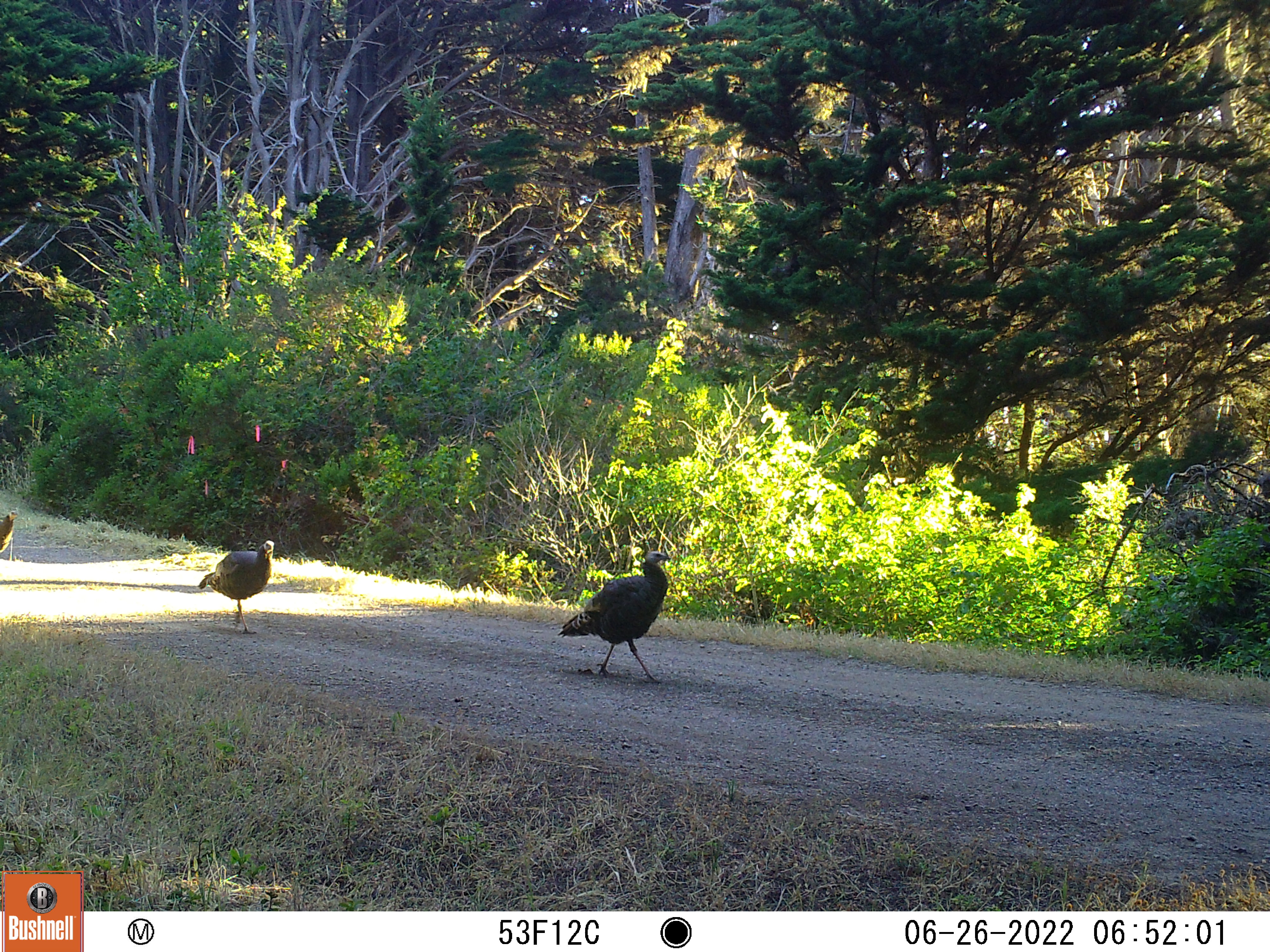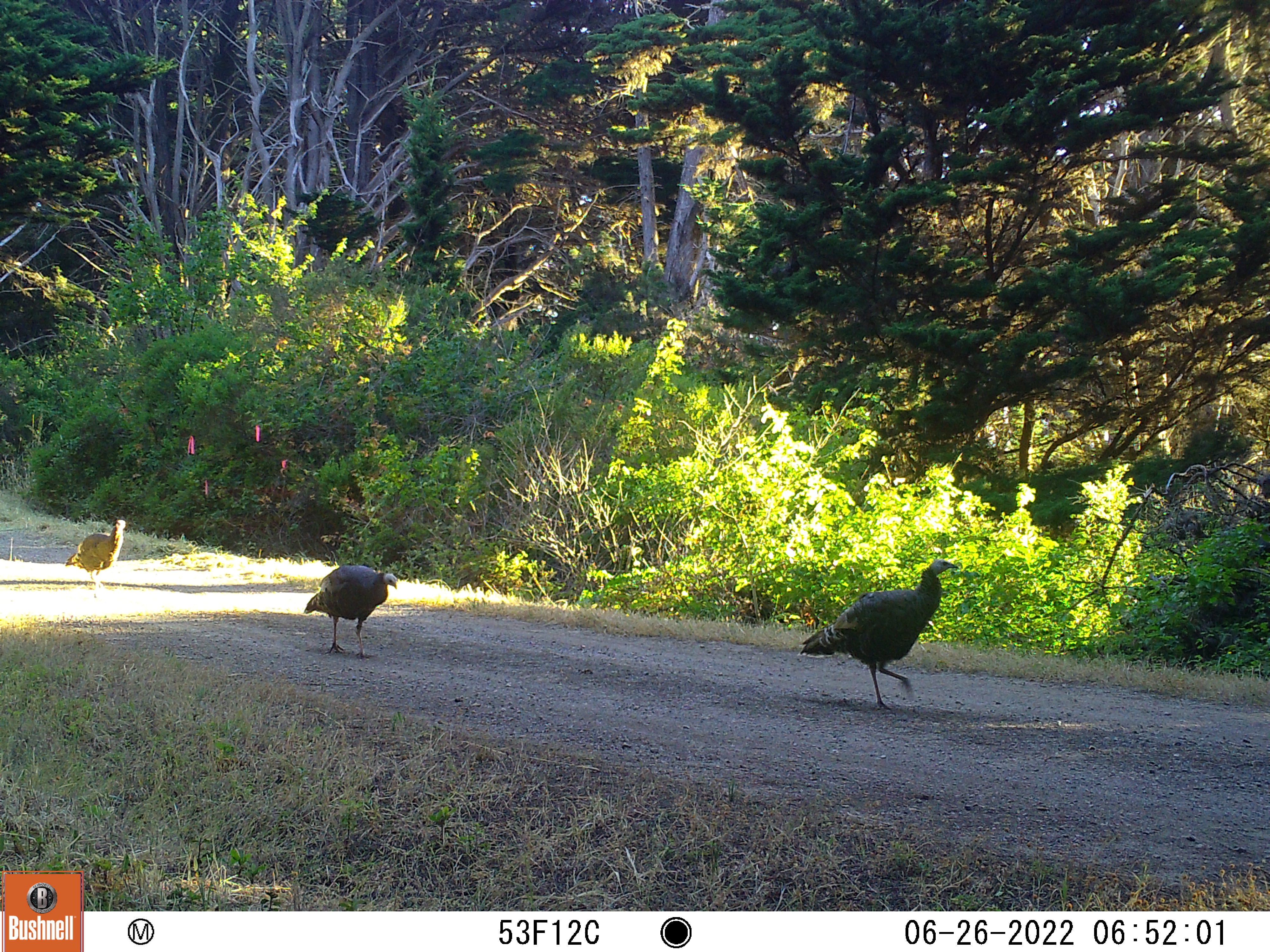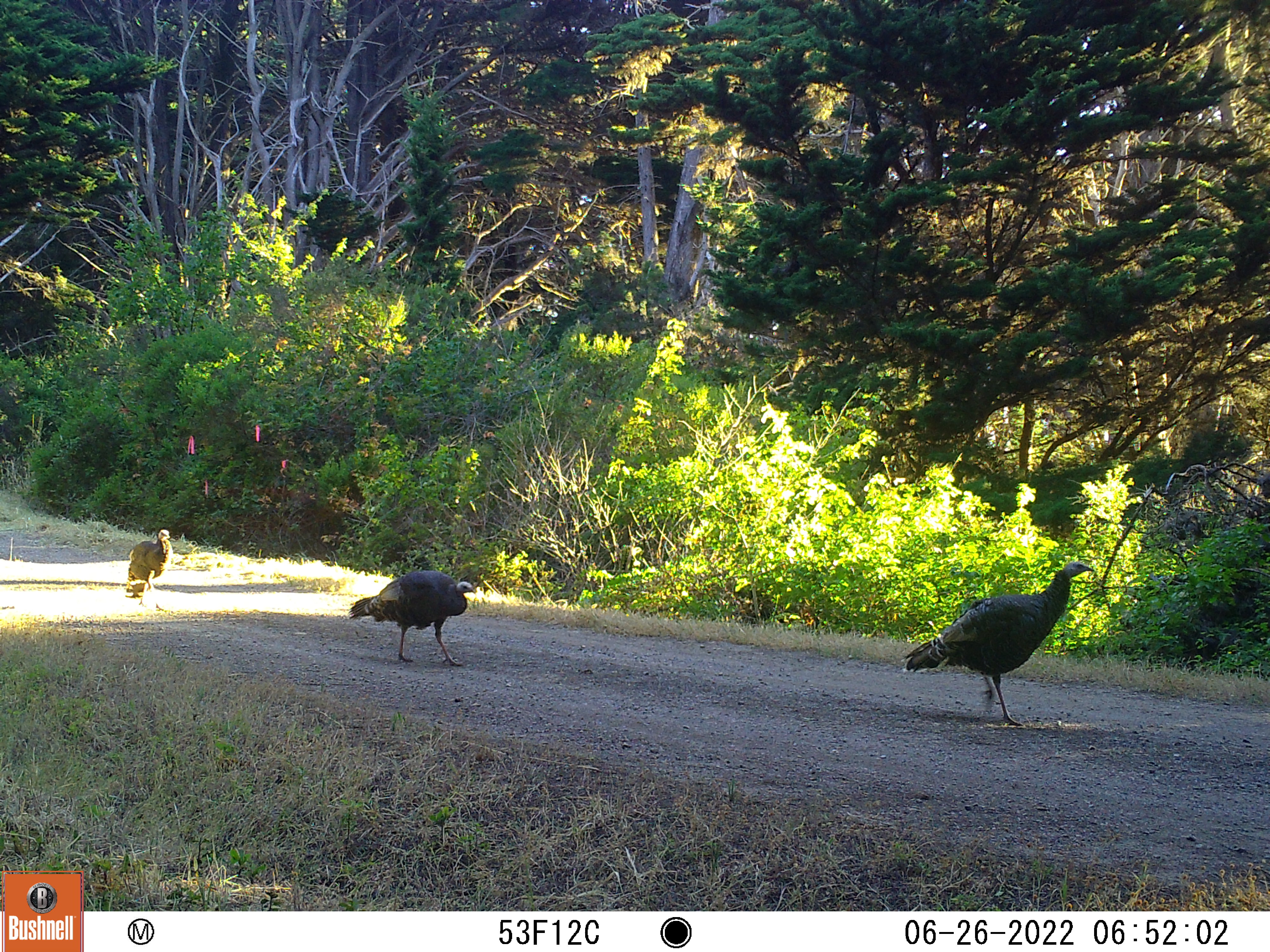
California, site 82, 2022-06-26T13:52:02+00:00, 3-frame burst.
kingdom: Animalia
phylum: Chordata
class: Aves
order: Galliformes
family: Phasianidae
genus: Meleagris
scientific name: Meleagris gallopavo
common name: turkey